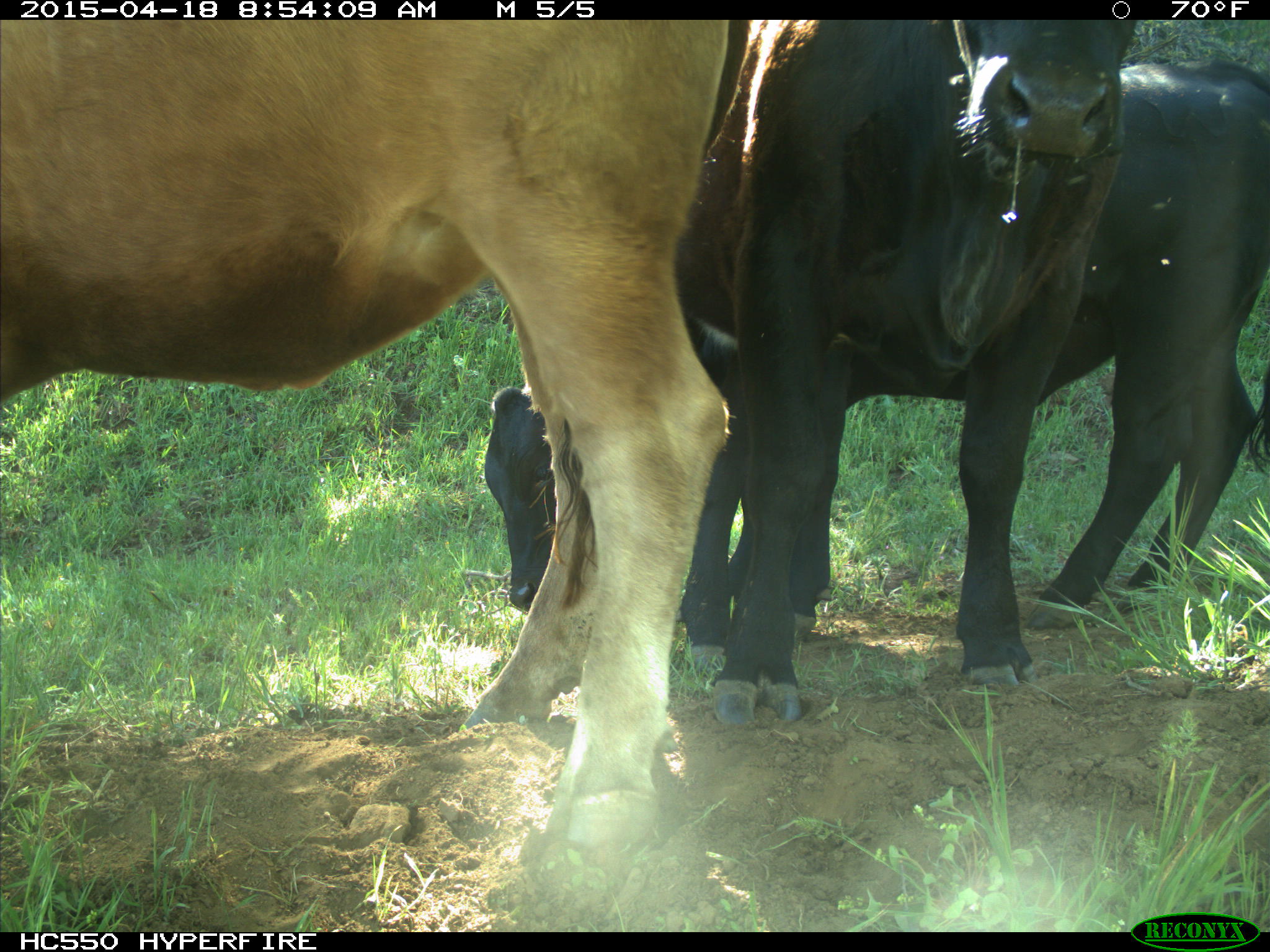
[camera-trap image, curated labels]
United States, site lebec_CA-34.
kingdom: Animalia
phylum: Chordata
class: Mammalia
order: Artiodactyla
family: Bovidae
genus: Bos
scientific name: Bos taurus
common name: domestic cow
Bos taurus (domestic cow).